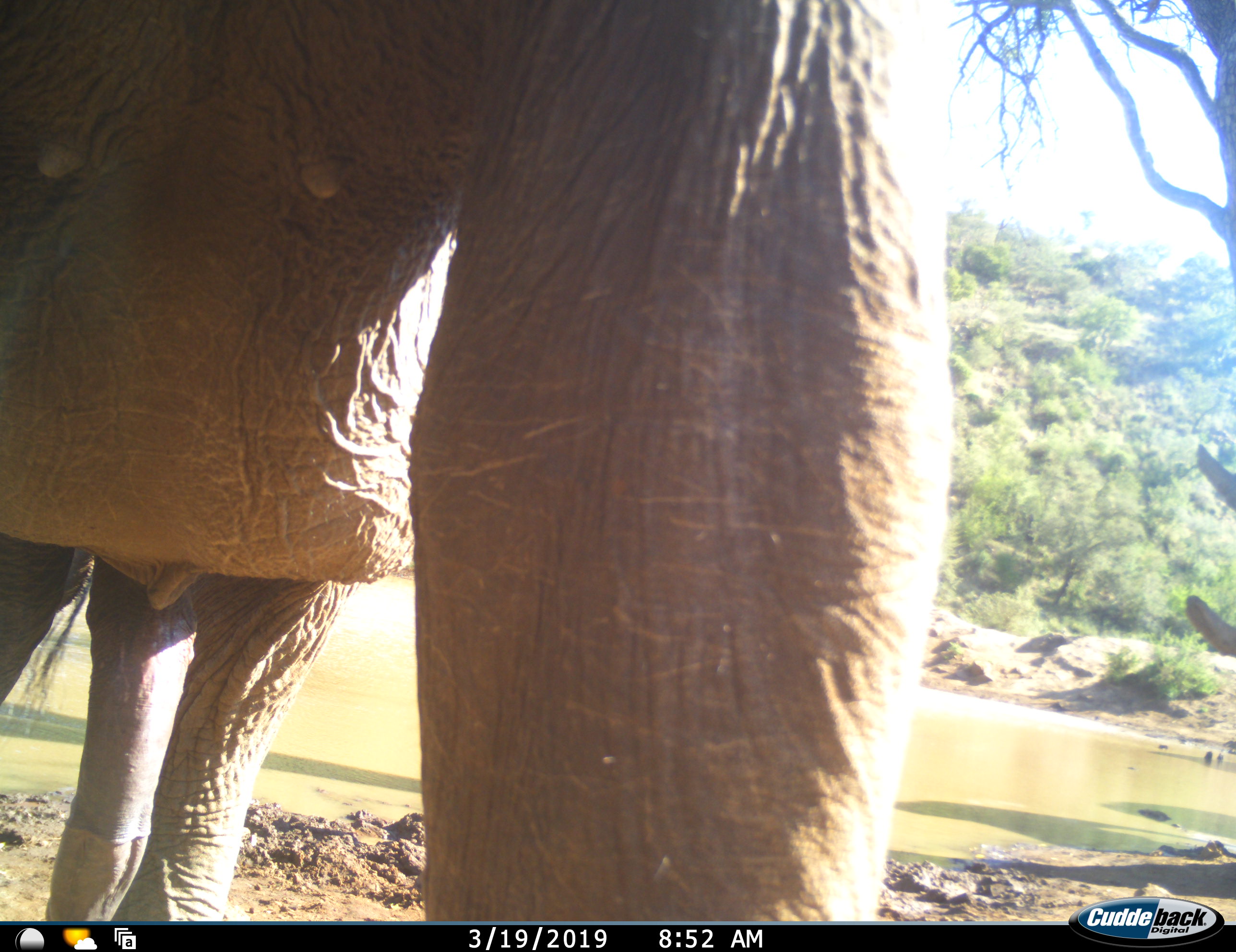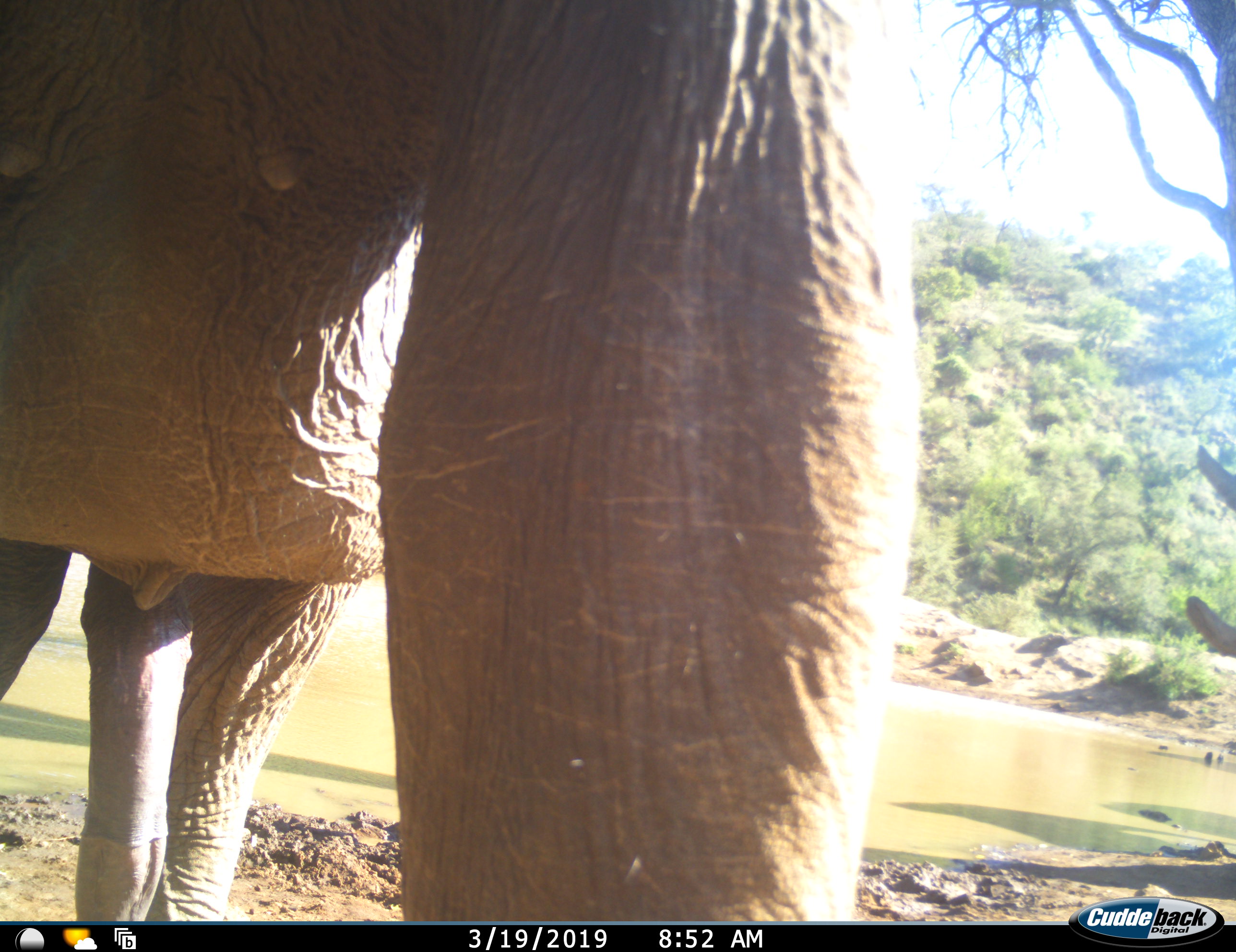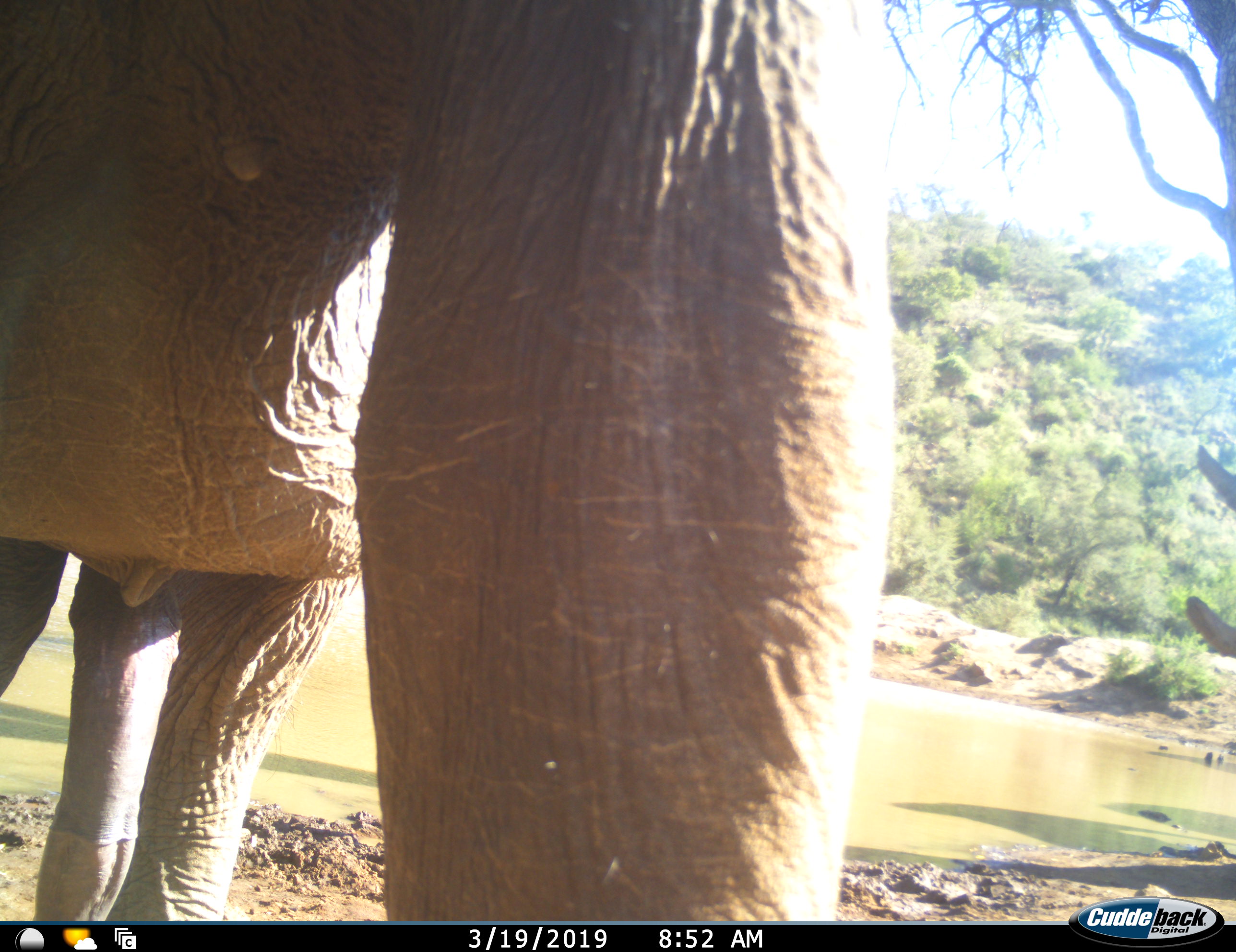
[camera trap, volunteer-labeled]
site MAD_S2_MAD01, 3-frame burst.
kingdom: Animalia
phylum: Chordata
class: Mammalia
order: Proboscidea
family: Elephantidae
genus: Loxodonta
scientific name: Loxodonta africana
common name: african bush elephant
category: elephant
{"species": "elephant (african bush elephant) (Loxodonta africana)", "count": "1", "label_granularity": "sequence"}